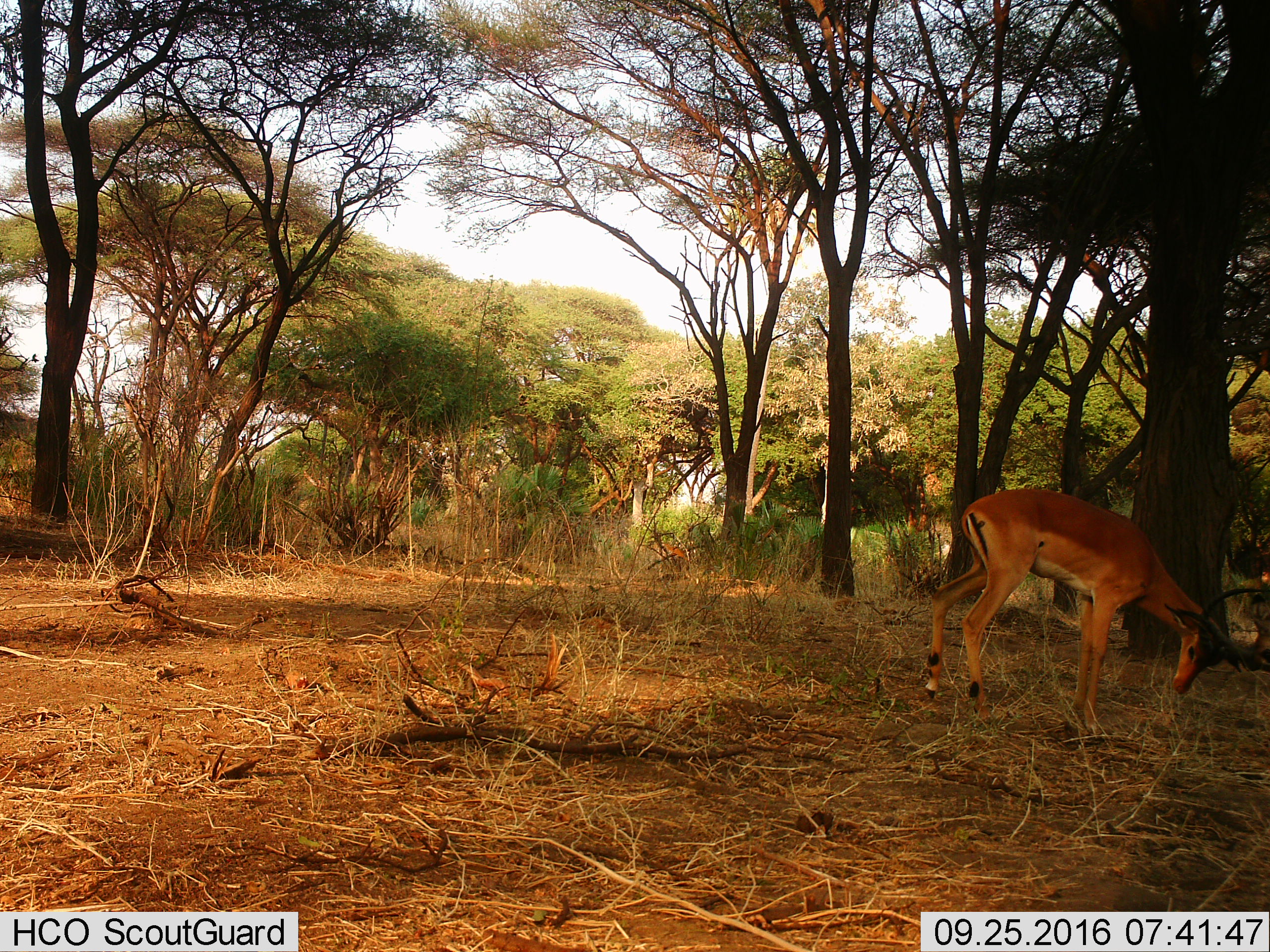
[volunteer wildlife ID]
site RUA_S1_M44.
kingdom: Animalia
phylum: Chordata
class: Mammalia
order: Artiodactyla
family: Bovidae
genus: Aepyceros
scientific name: Aepyceros melampus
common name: impala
Impala (Aepyceros melampus), count 2. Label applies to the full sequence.